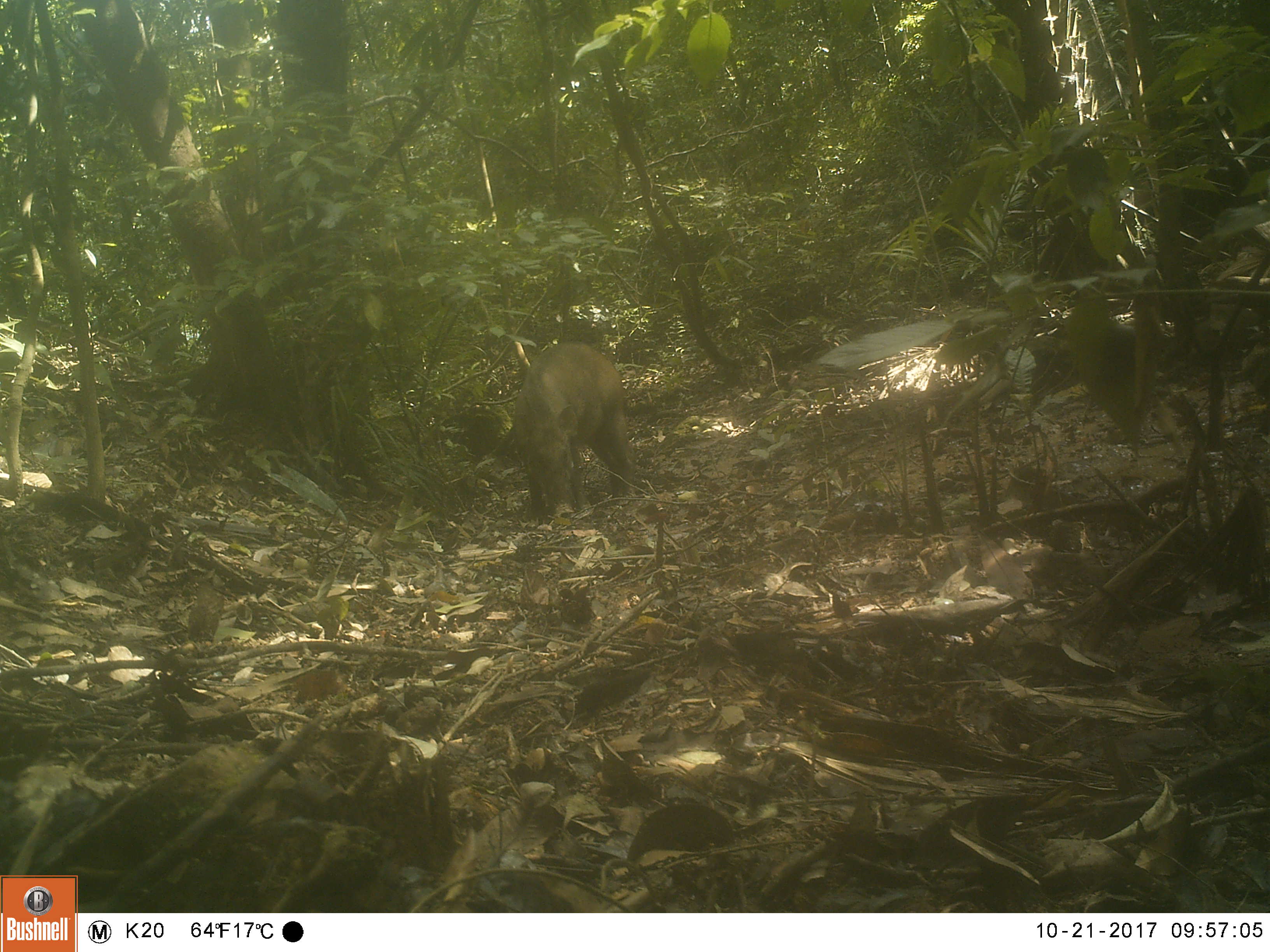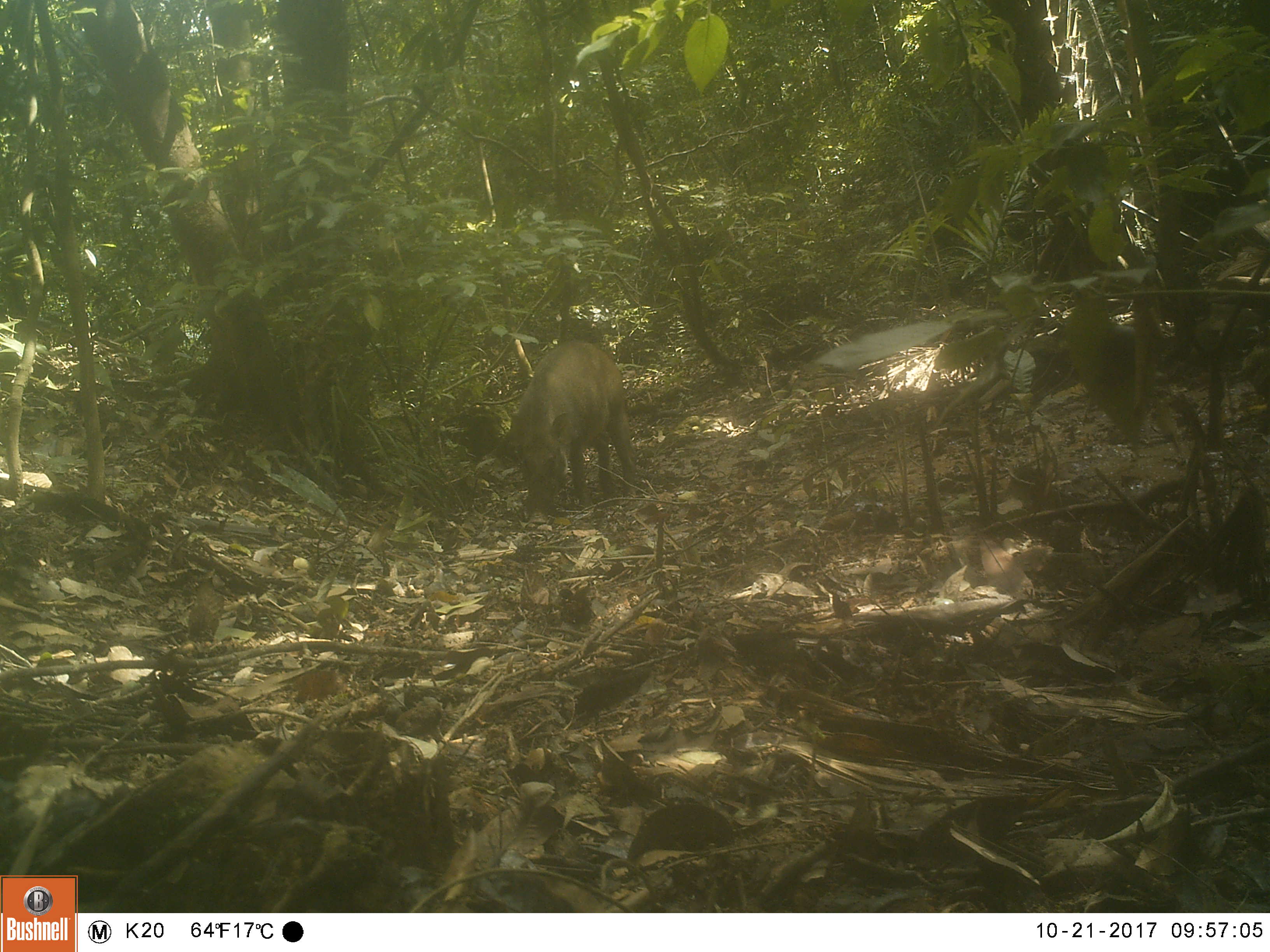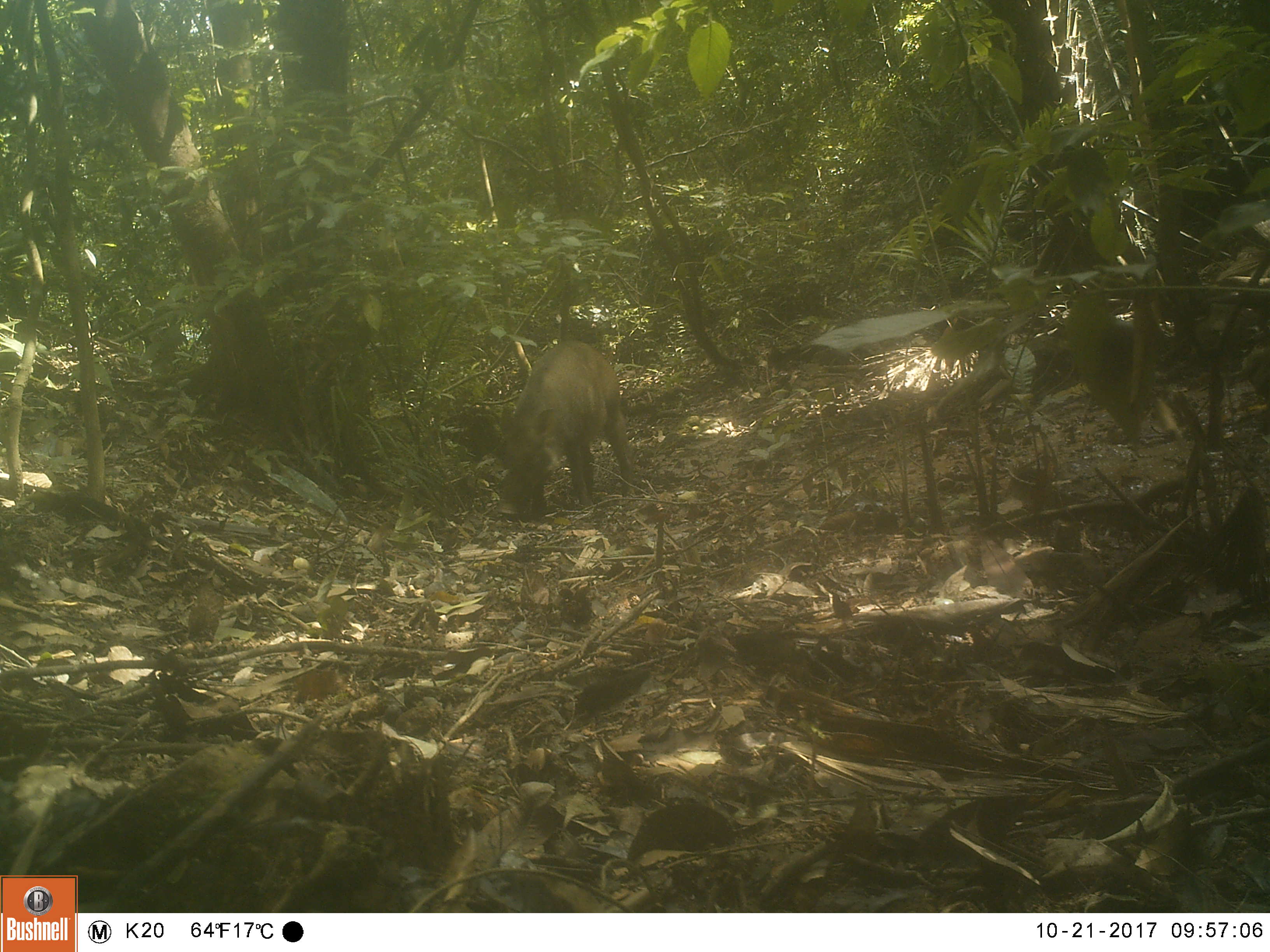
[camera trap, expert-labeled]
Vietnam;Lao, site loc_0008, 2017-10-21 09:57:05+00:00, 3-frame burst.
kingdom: Animalia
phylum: Chordata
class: Mammalia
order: Artiodactyla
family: Suidae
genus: Sus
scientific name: Sus scrofa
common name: eurasian wild pig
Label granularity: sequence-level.